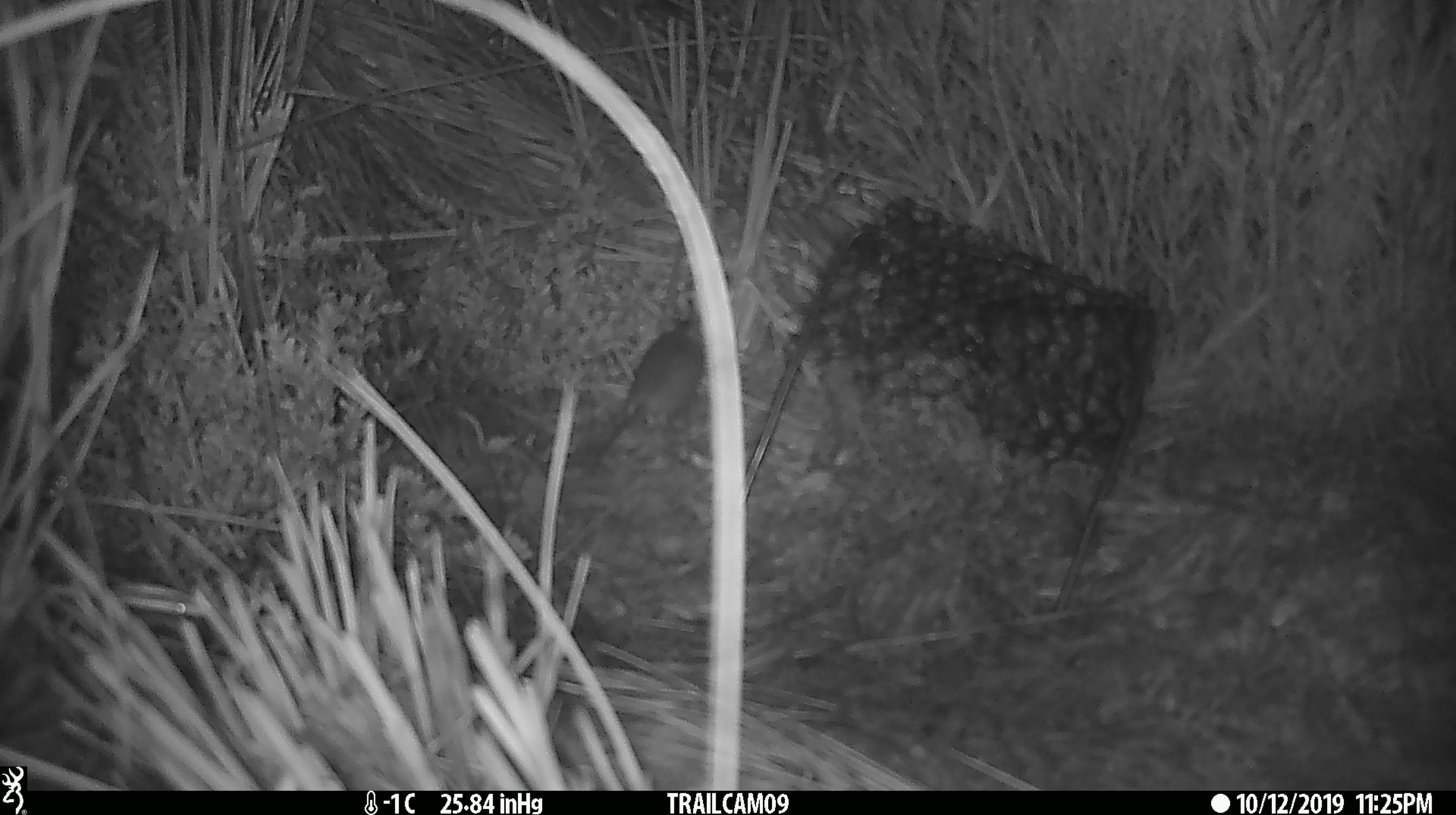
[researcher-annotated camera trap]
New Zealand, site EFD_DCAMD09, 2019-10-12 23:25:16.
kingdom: Animalia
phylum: Chordata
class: Mammalia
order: Rodentia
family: Muridae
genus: Mus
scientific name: Mus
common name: mouse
Mouse (Mus).